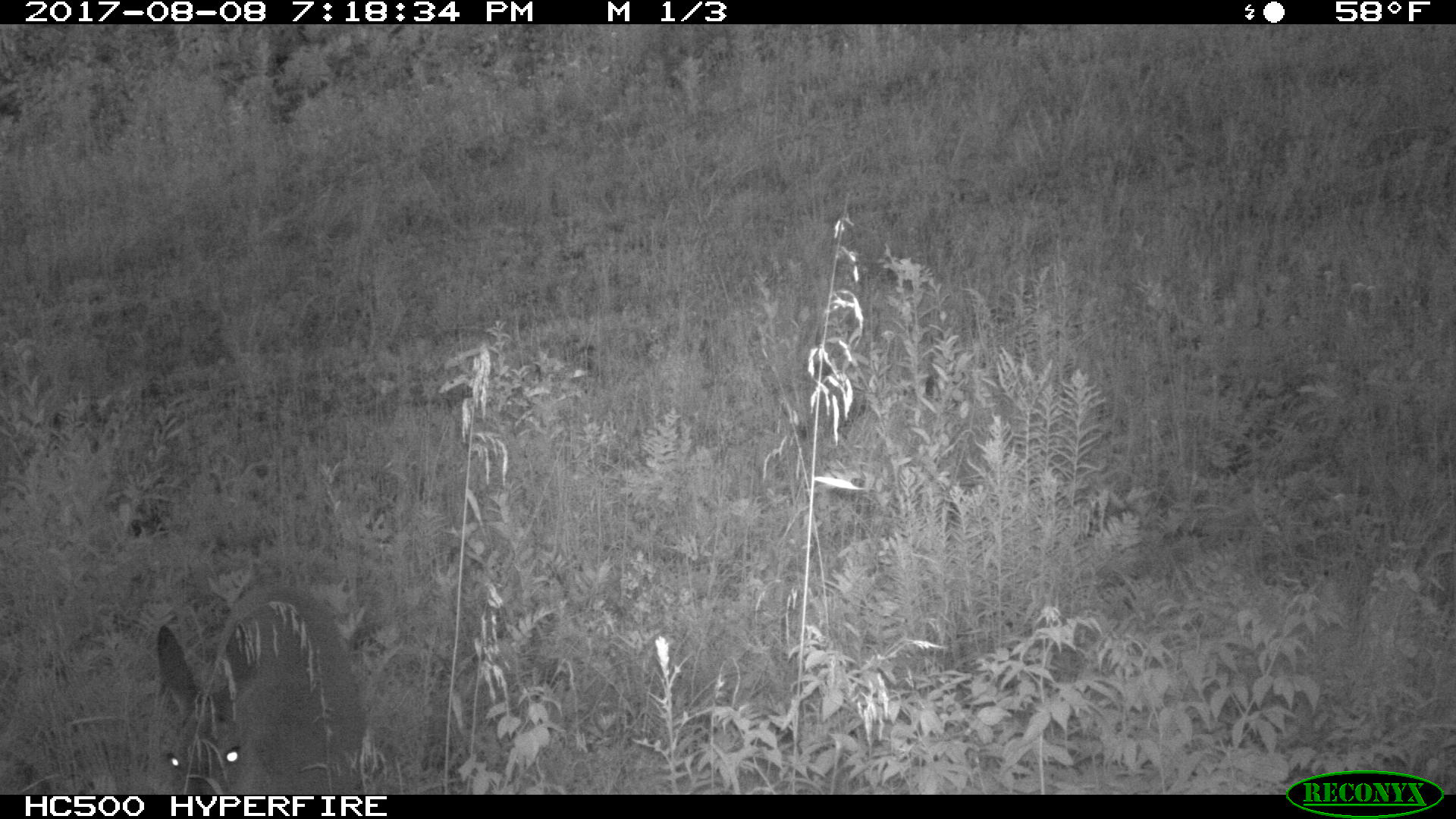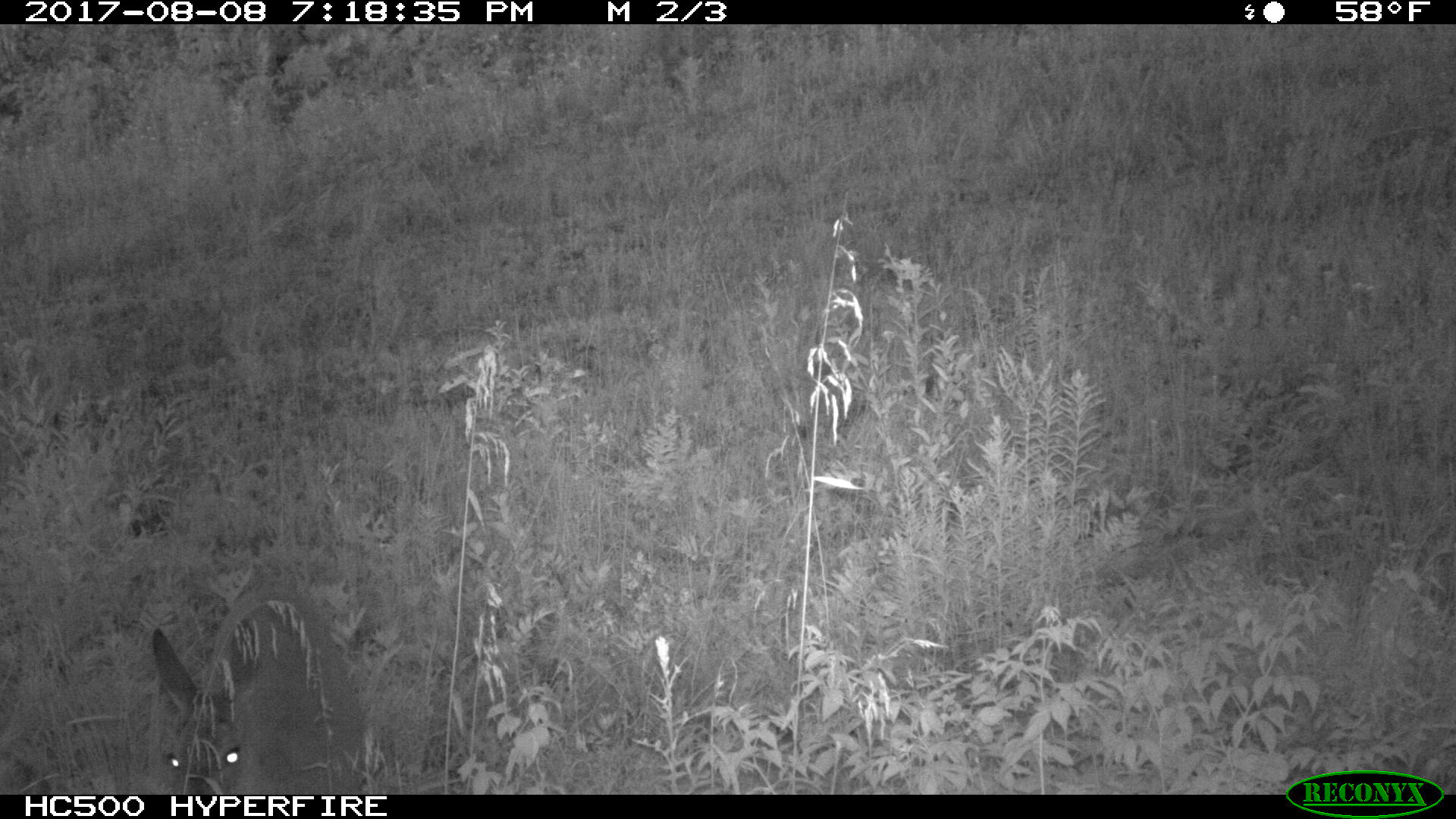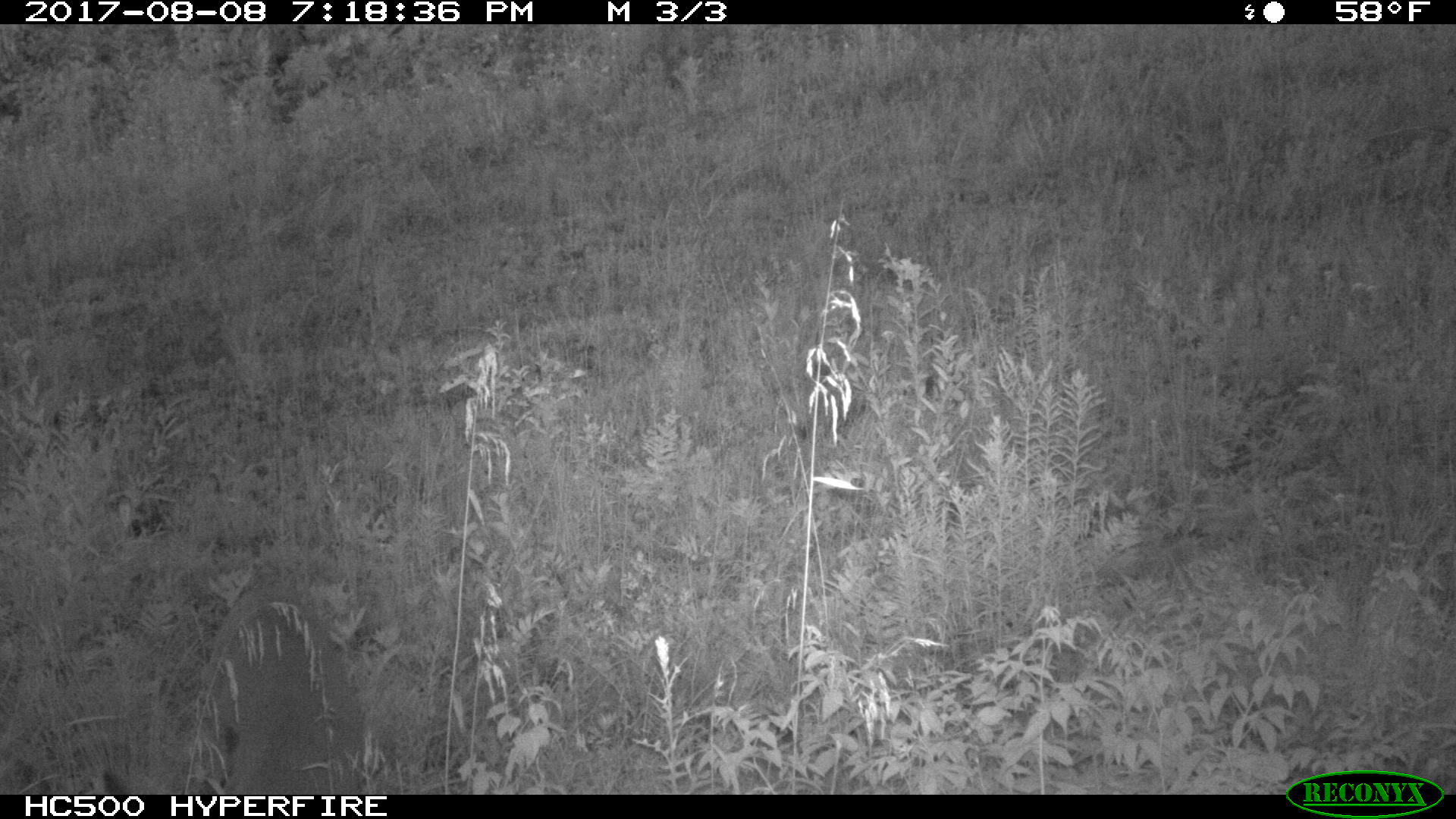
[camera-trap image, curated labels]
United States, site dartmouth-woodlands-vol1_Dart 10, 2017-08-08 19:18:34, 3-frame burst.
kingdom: Animalia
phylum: Chordata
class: Mammalia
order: Artiodactyla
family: Cervidae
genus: Odocoileus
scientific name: Odocoileus virginianus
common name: white-tailed deer